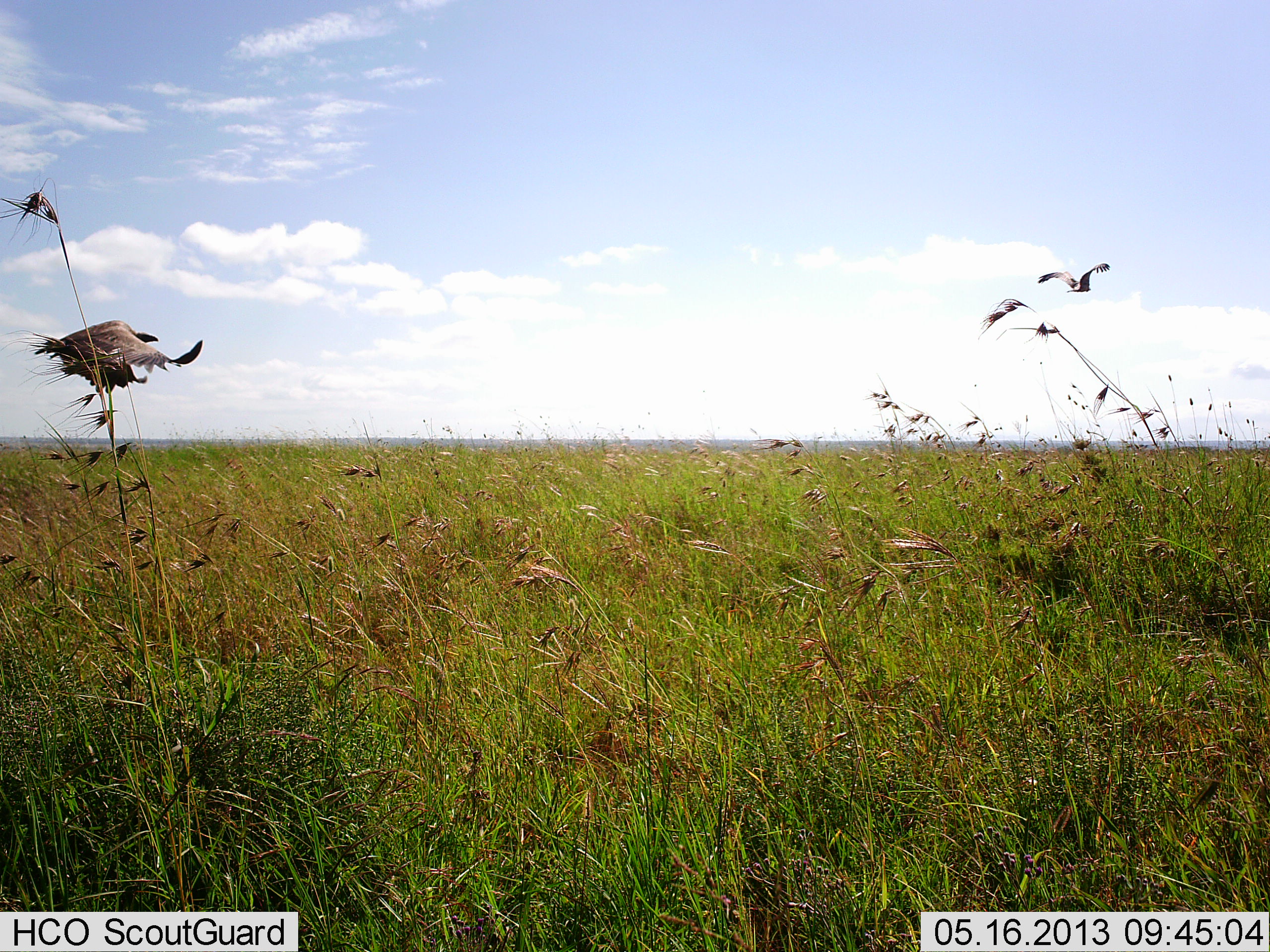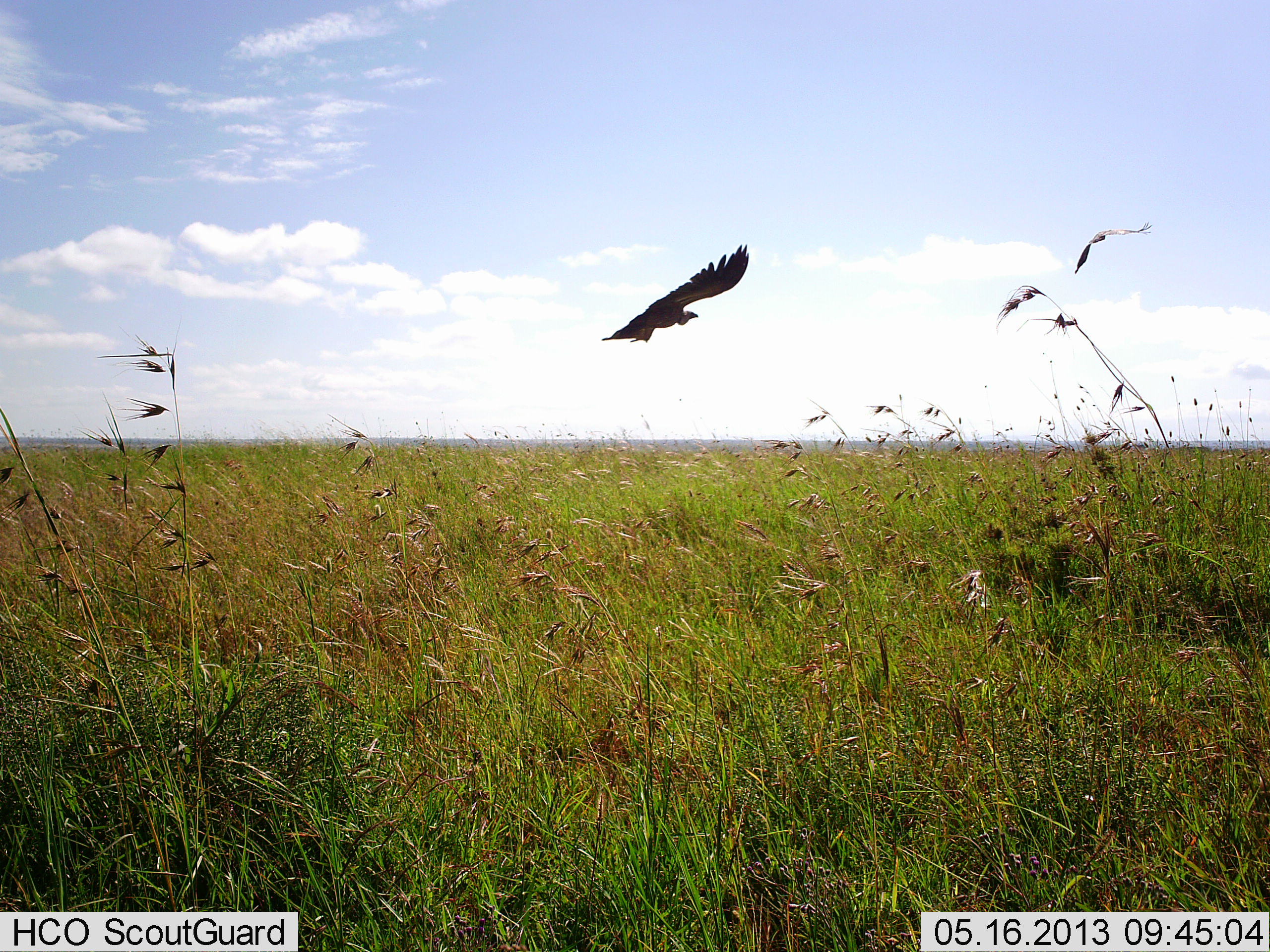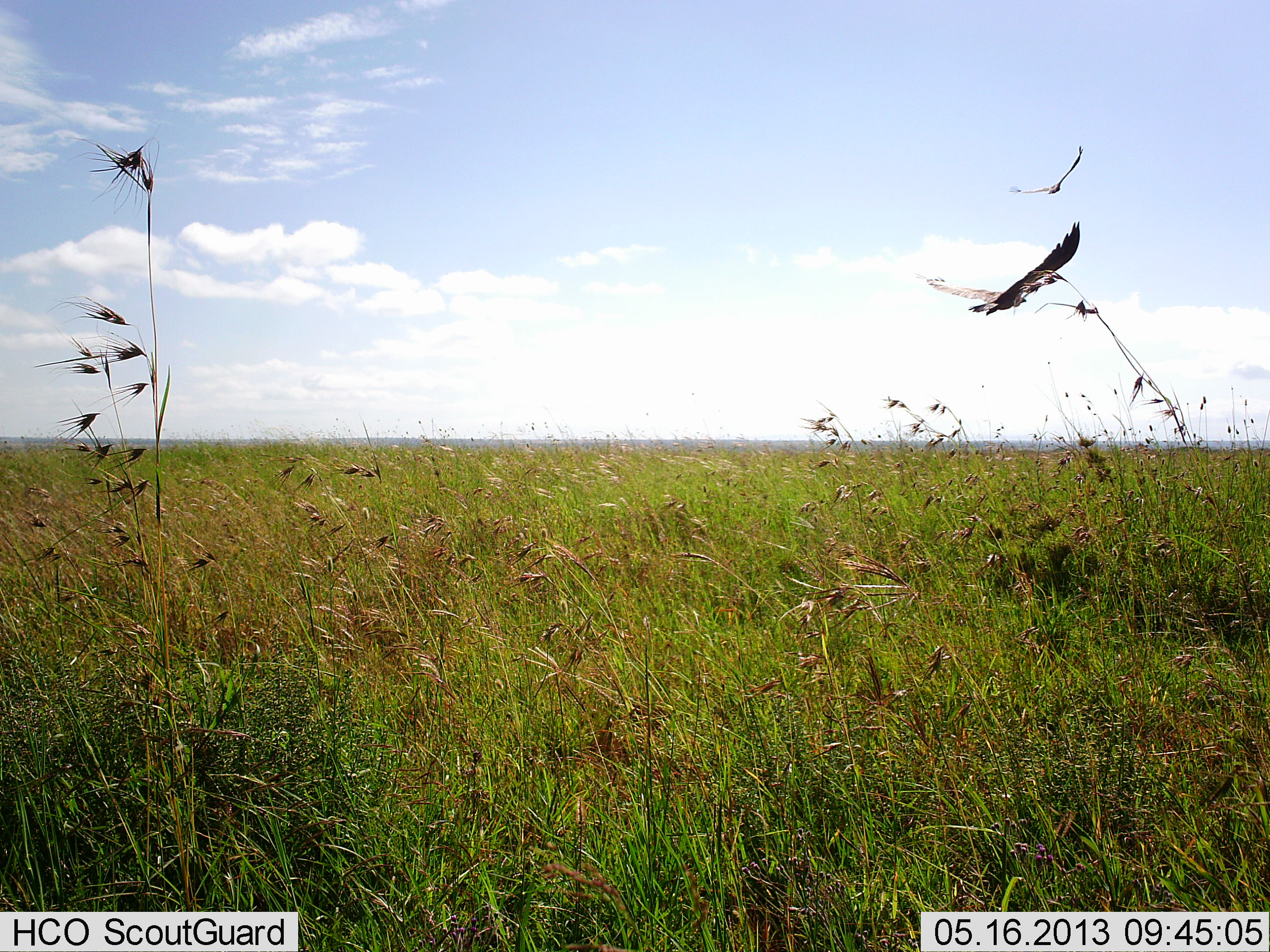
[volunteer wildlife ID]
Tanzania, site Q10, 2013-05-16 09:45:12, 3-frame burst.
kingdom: Animalia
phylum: Chordata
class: Aves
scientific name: Aves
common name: bird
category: otherbird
Otherbird (bird) (Aves), count 1. Behavior (volunteer vote fractions): standing 0%, resting 0%, moving 97%, interacting 6%. Young present (vote fraction): 0%. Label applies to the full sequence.